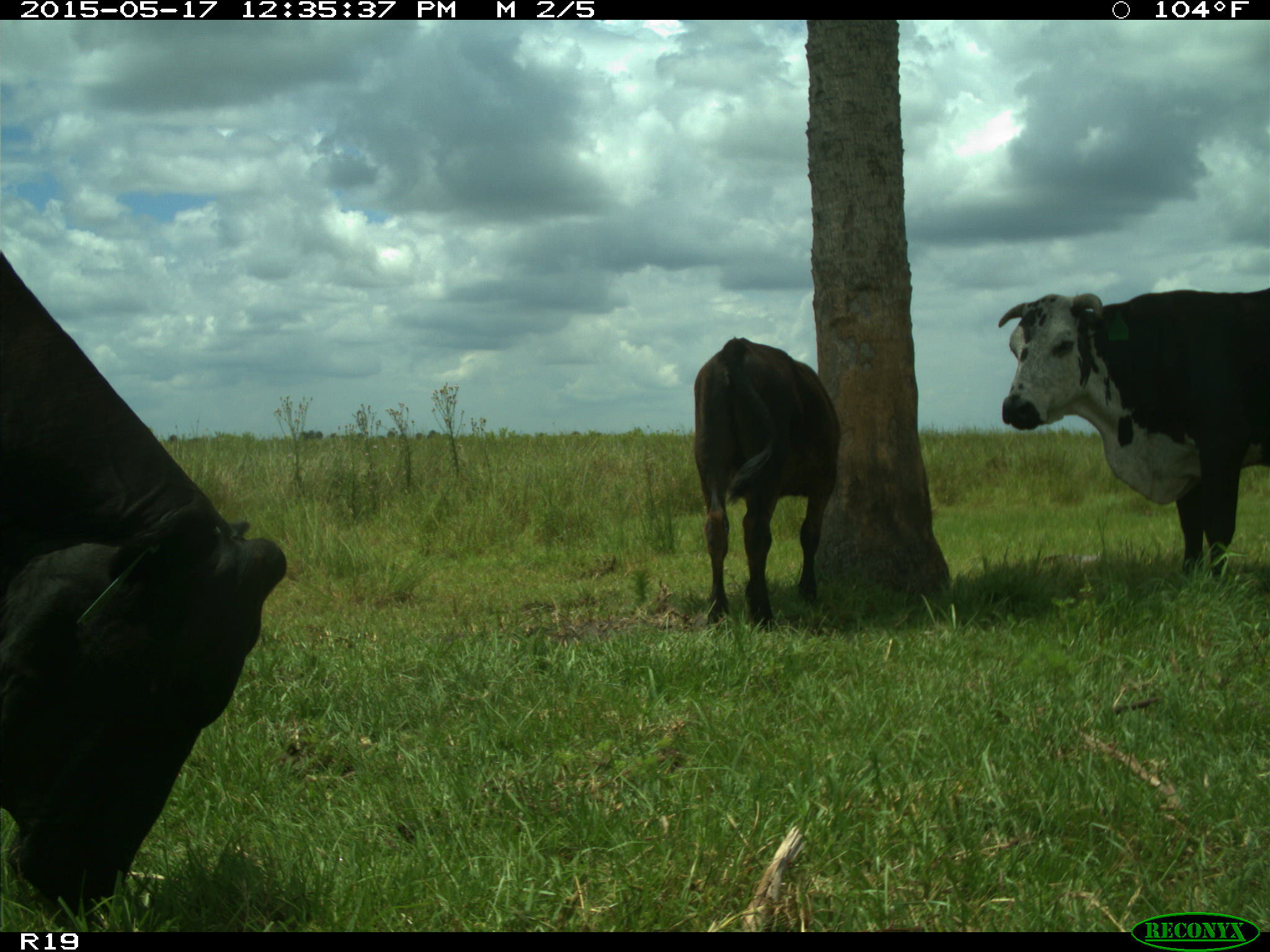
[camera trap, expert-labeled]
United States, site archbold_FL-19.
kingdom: Animalia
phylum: Chordata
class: Mammalia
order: Artiodactyla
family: Bovidae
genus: Bos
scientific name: Bos taurus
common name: domestic cow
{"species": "Bos taurus (domestic cow)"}